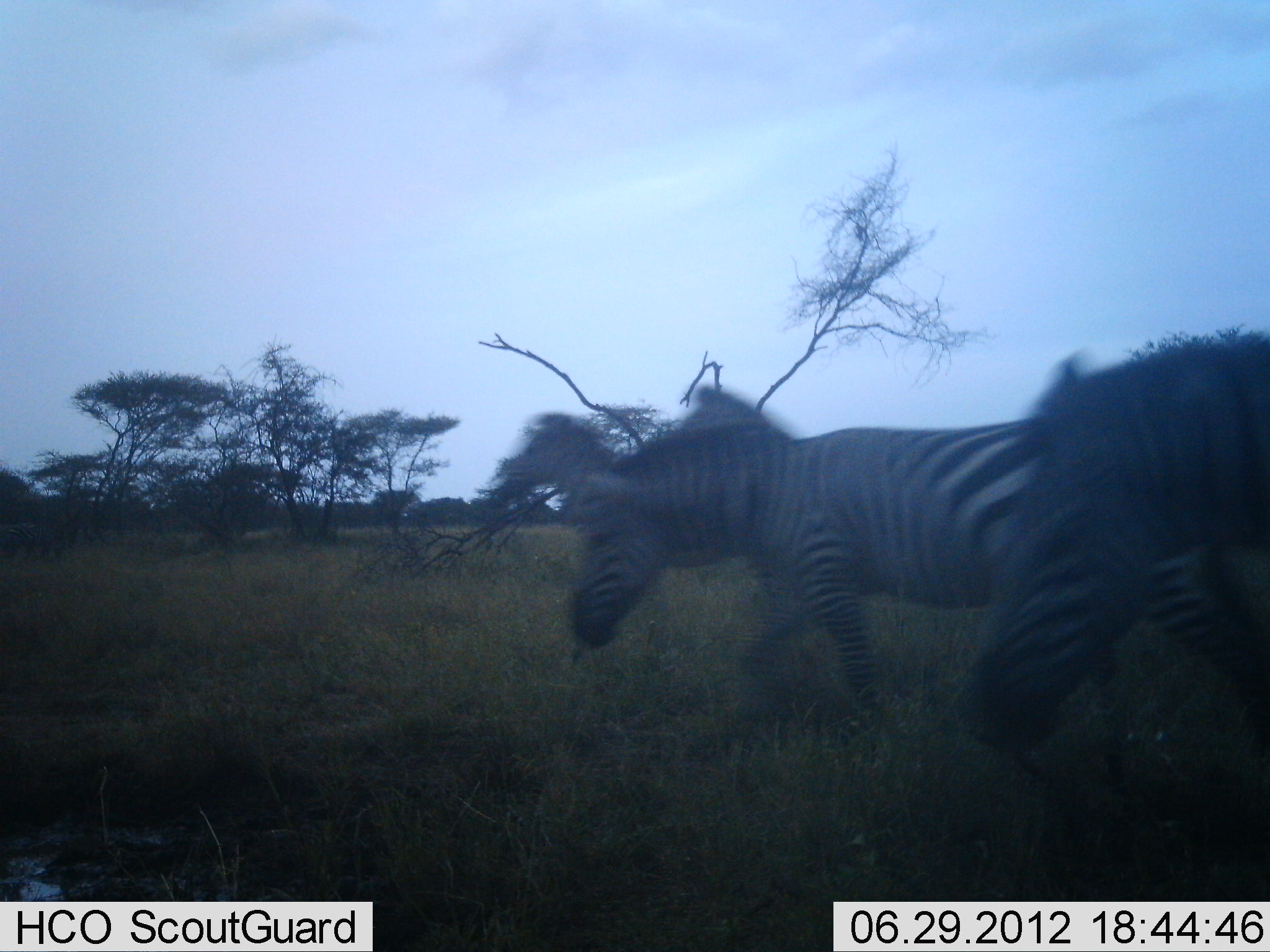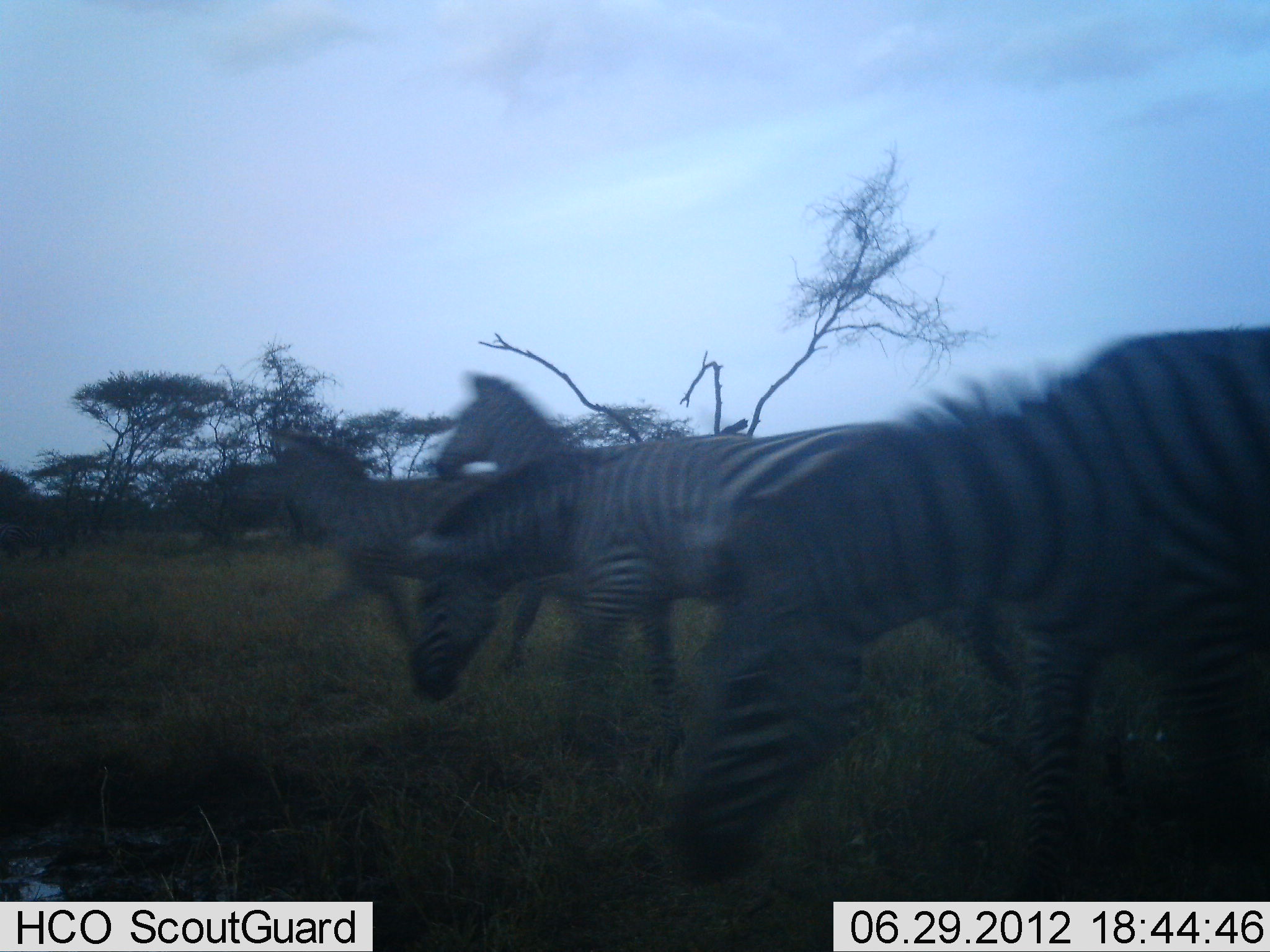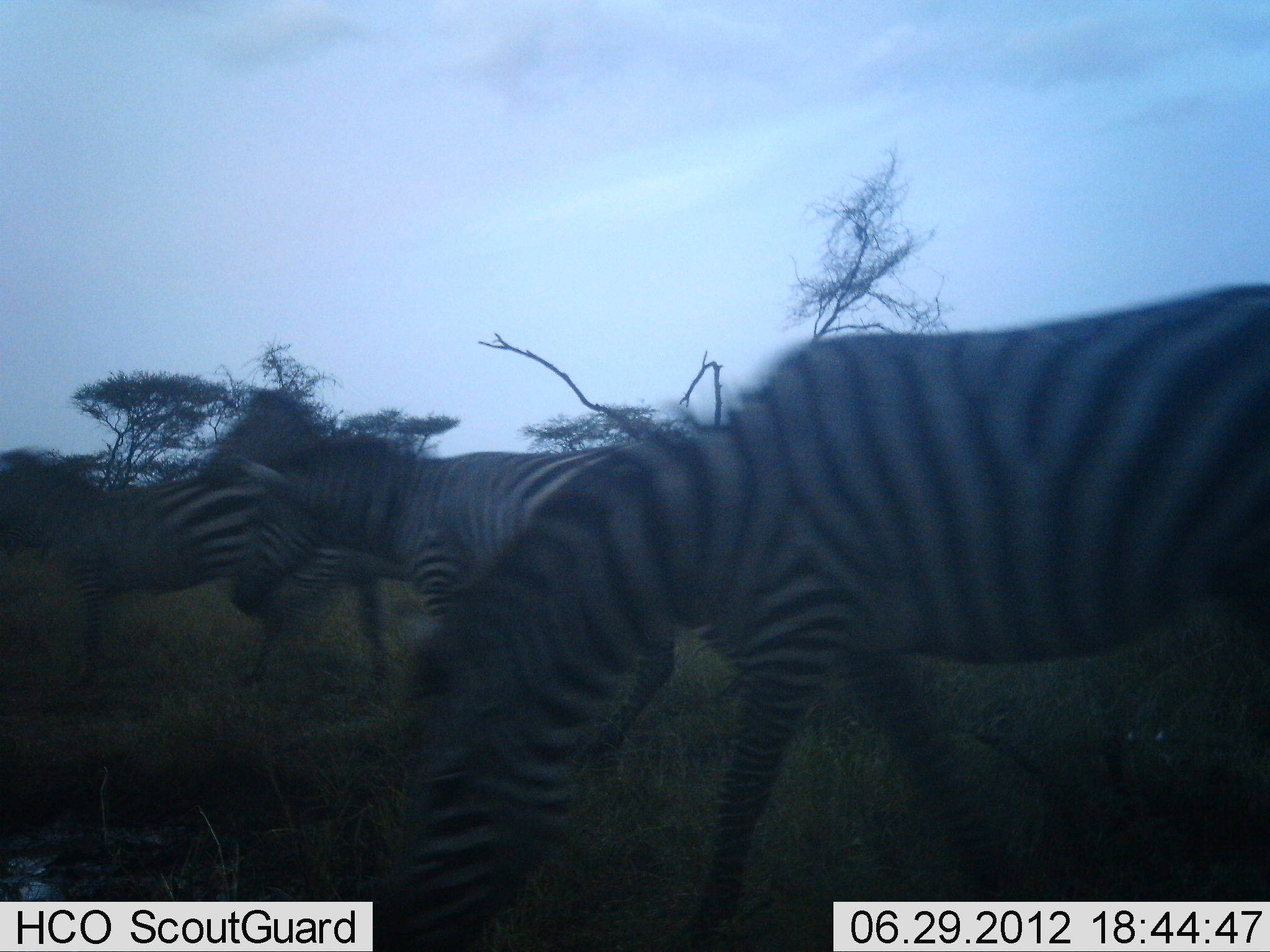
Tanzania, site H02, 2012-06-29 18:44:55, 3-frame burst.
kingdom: Animalia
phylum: Chordata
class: Mammalia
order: Perissodactyla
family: Equidae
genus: Equus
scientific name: Equus quagga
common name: plains zebra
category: zebra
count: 4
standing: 0%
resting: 0%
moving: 100%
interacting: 0%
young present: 0%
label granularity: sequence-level